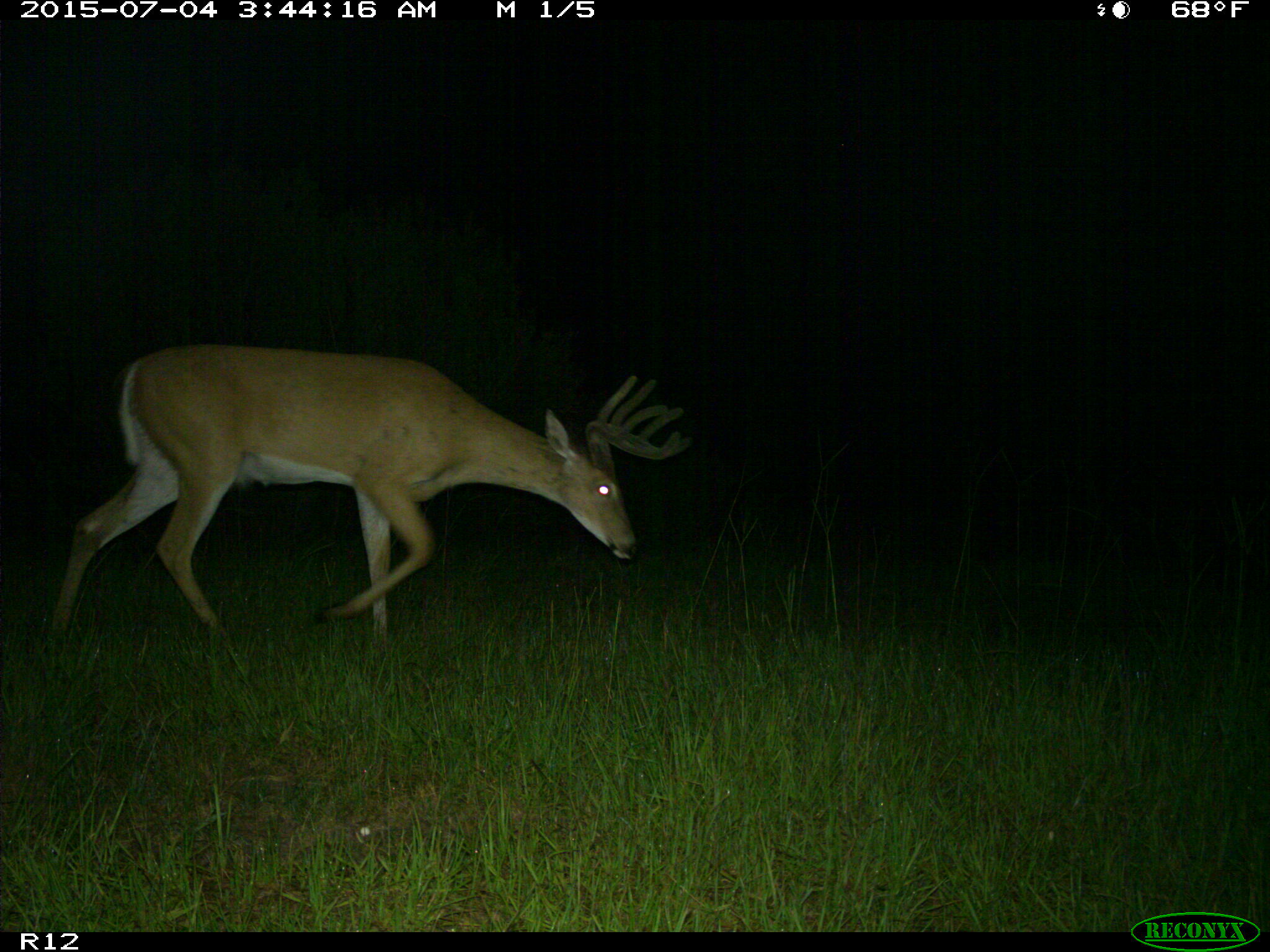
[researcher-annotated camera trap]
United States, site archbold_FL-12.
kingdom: Animalia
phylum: Chordata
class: Mammalia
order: Artiodactyla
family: Cervidae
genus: Odocoileus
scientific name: Odocoileus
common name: deer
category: unidentified deer